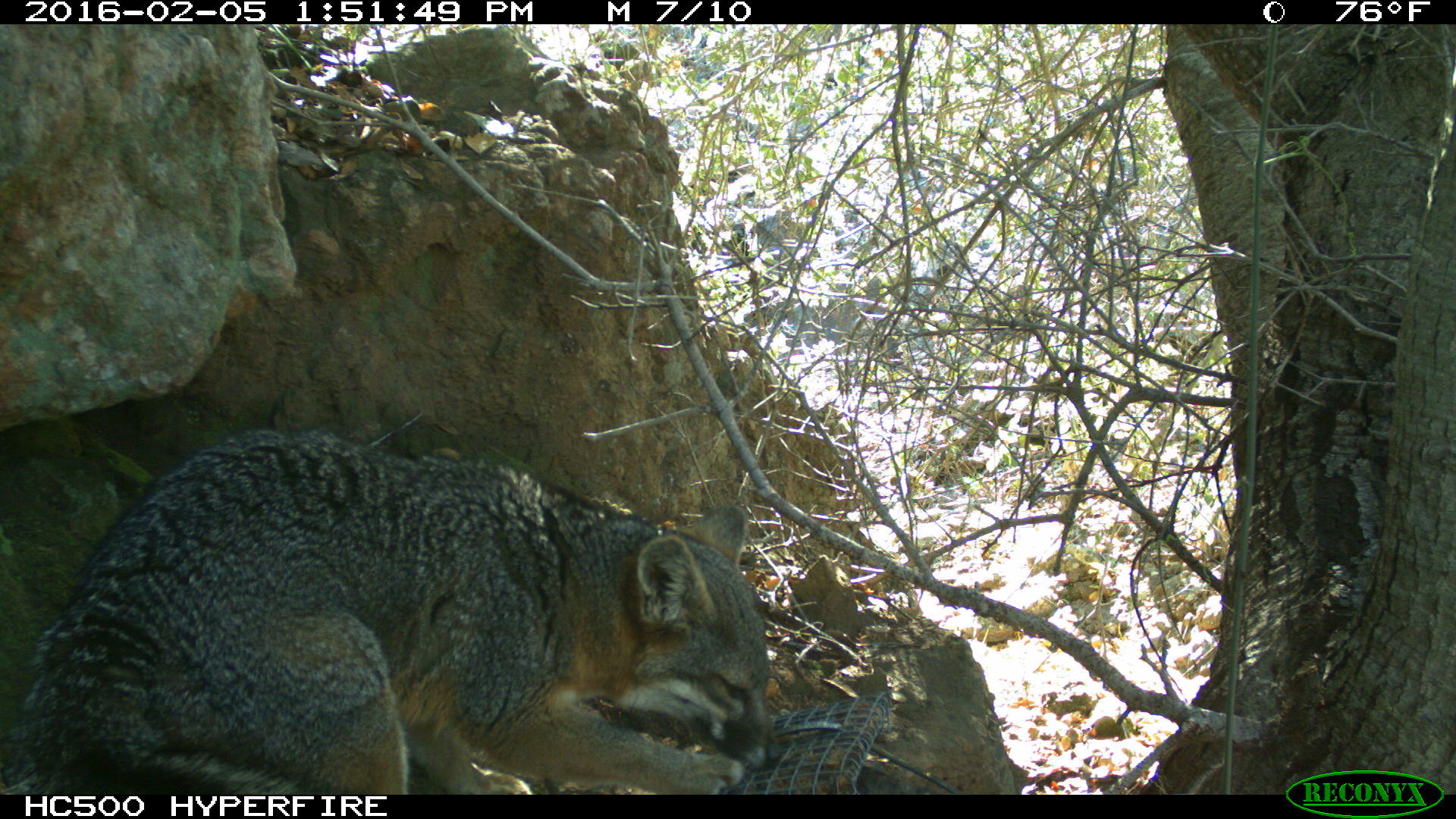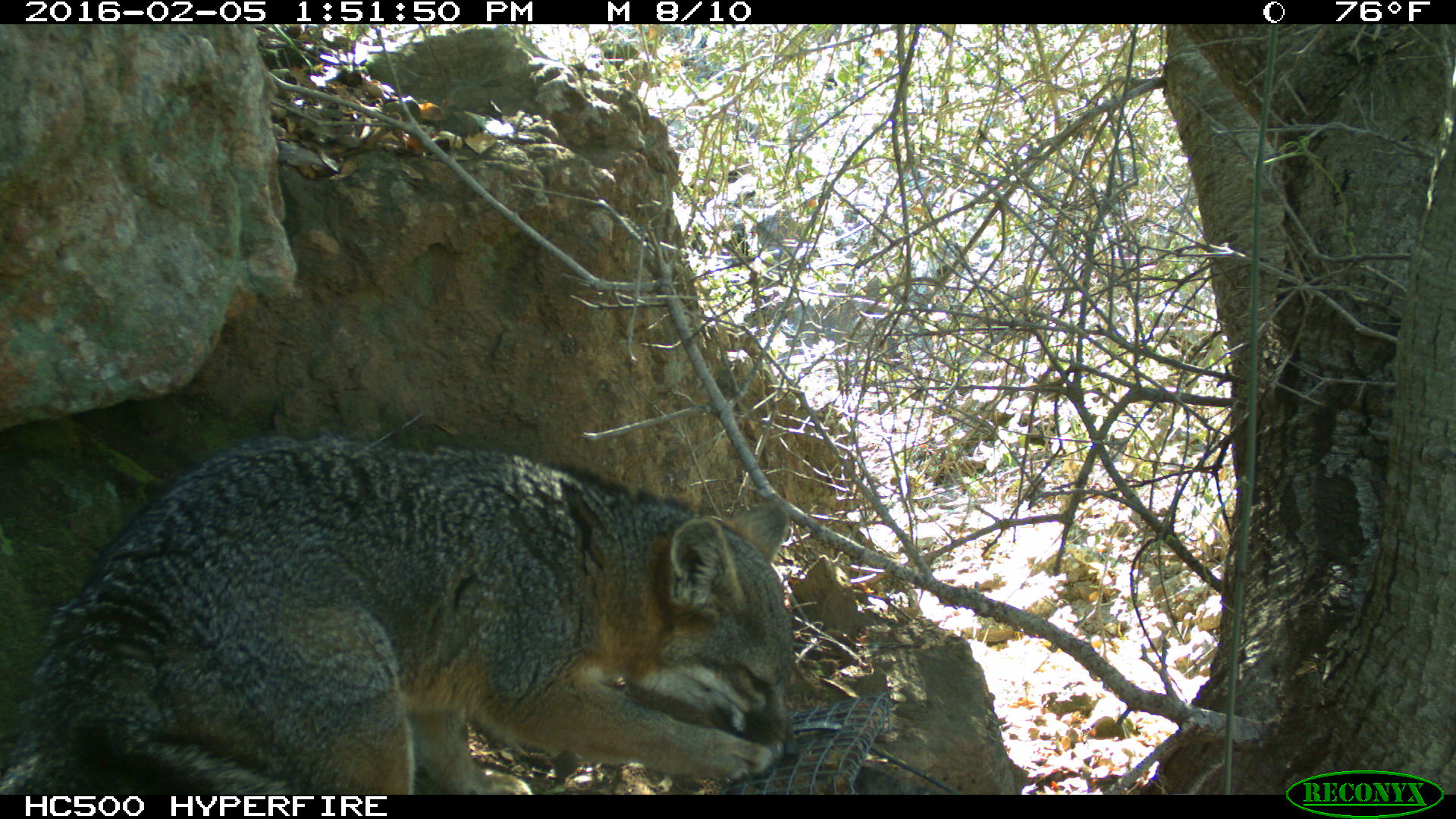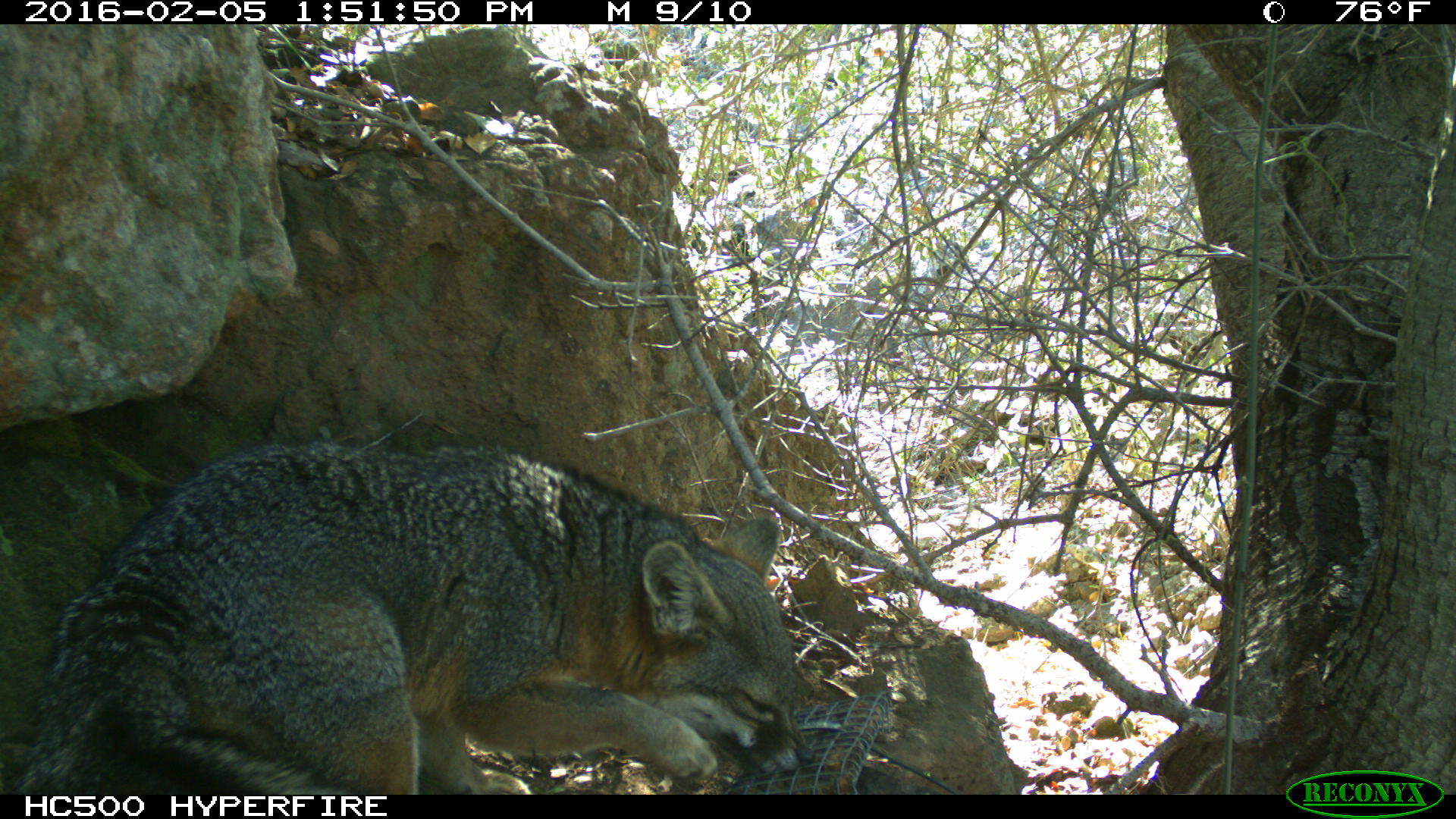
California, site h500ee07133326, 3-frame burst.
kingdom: Animalia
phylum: Chordata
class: Mammalia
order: Carnivora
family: Canidae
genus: Urocyon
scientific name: Urocyon littoralis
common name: island fox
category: fox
Fox (island fox) (Urocyon littoralis).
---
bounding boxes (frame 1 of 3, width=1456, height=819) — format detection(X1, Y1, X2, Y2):
fox: detection(0, 431, 782, 793)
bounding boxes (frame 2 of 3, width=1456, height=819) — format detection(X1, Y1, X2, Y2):
fox: detection(0, 432, 800, 795)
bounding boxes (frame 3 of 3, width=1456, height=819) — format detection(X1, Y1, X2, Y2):
fox: detection(0, 437, 814, 794)